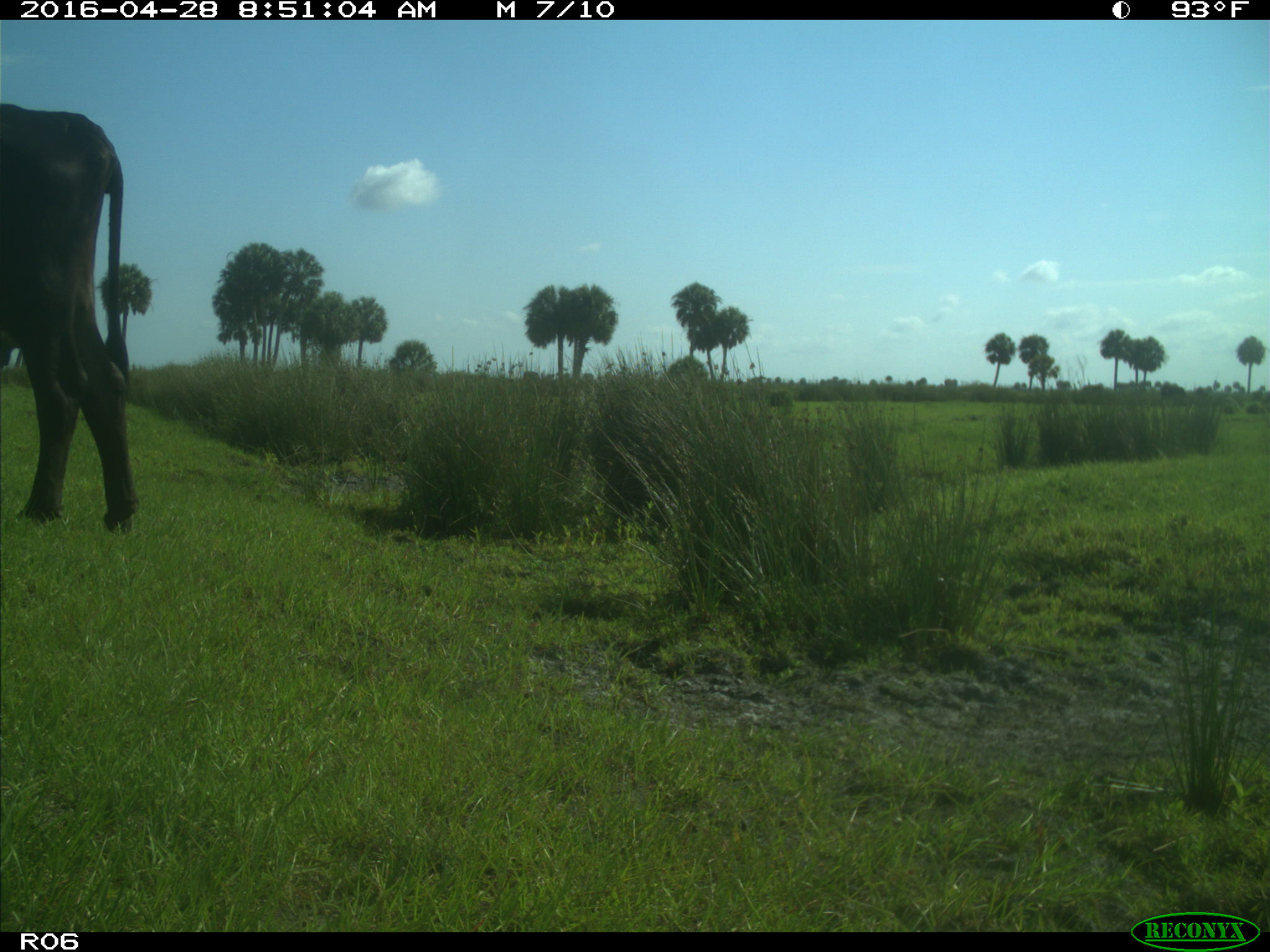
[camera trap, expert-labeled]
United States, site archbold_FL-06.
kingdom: Animalia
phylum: Chordata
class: Mammalia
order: Artiodactyla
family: Bovidae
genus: Bos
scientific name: Bos taurus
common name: domestic cow